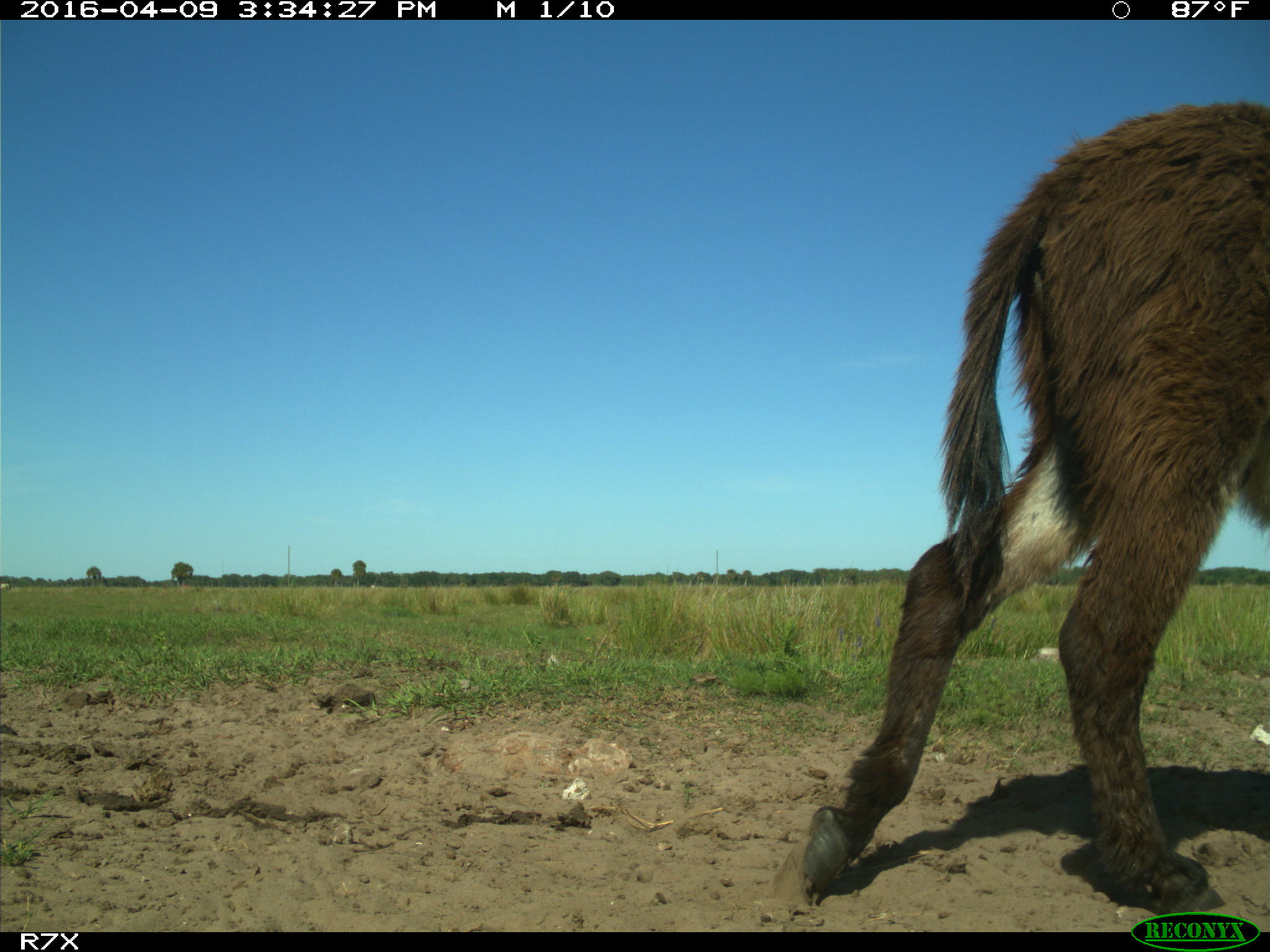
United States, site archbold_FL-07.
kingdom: Animalia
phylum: Chordata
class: Mammalia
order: Artiodactyla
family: Bovidae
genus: Bos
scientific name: Bos taurus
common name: domestic cow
Bos taurus (domestic cow).